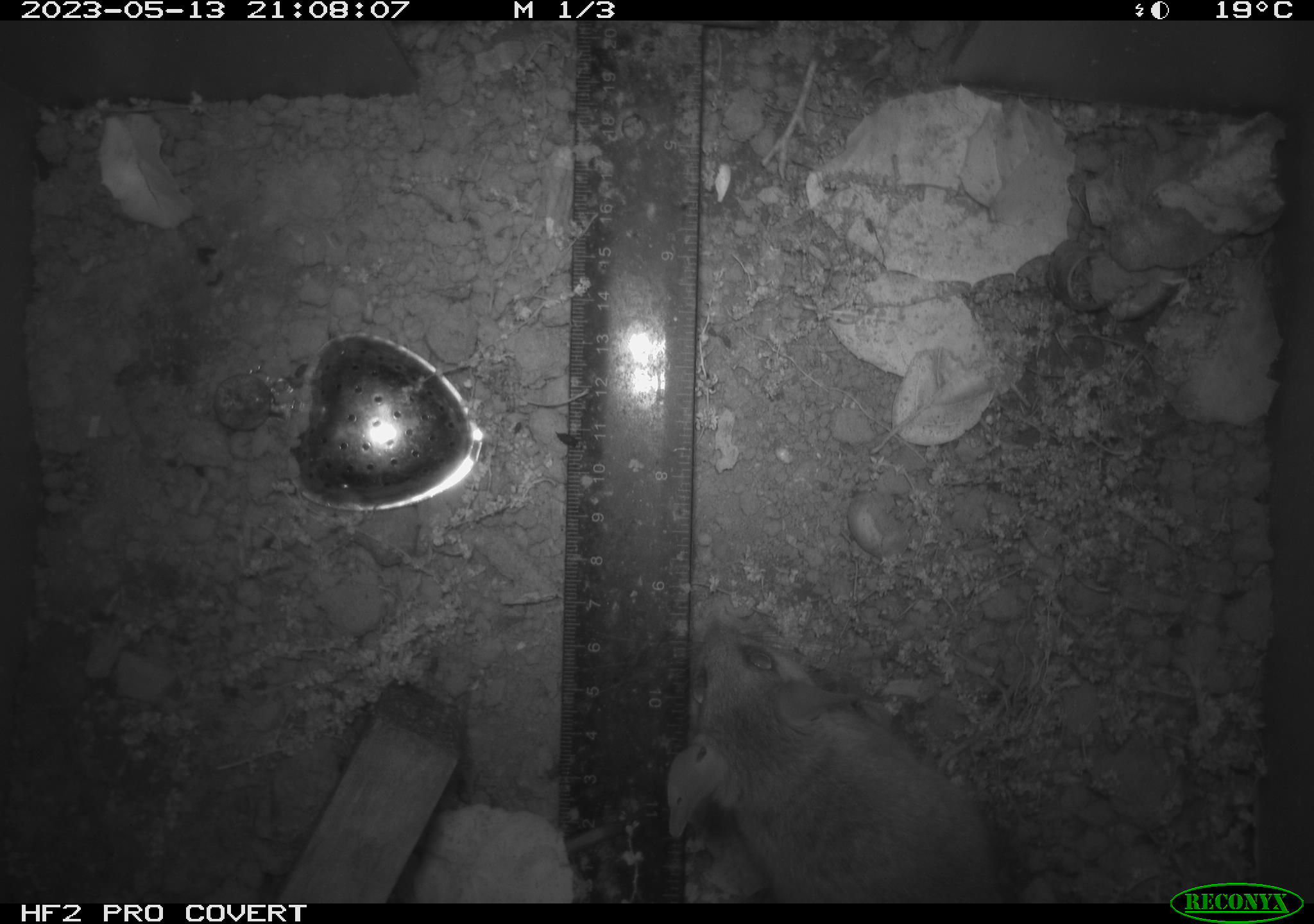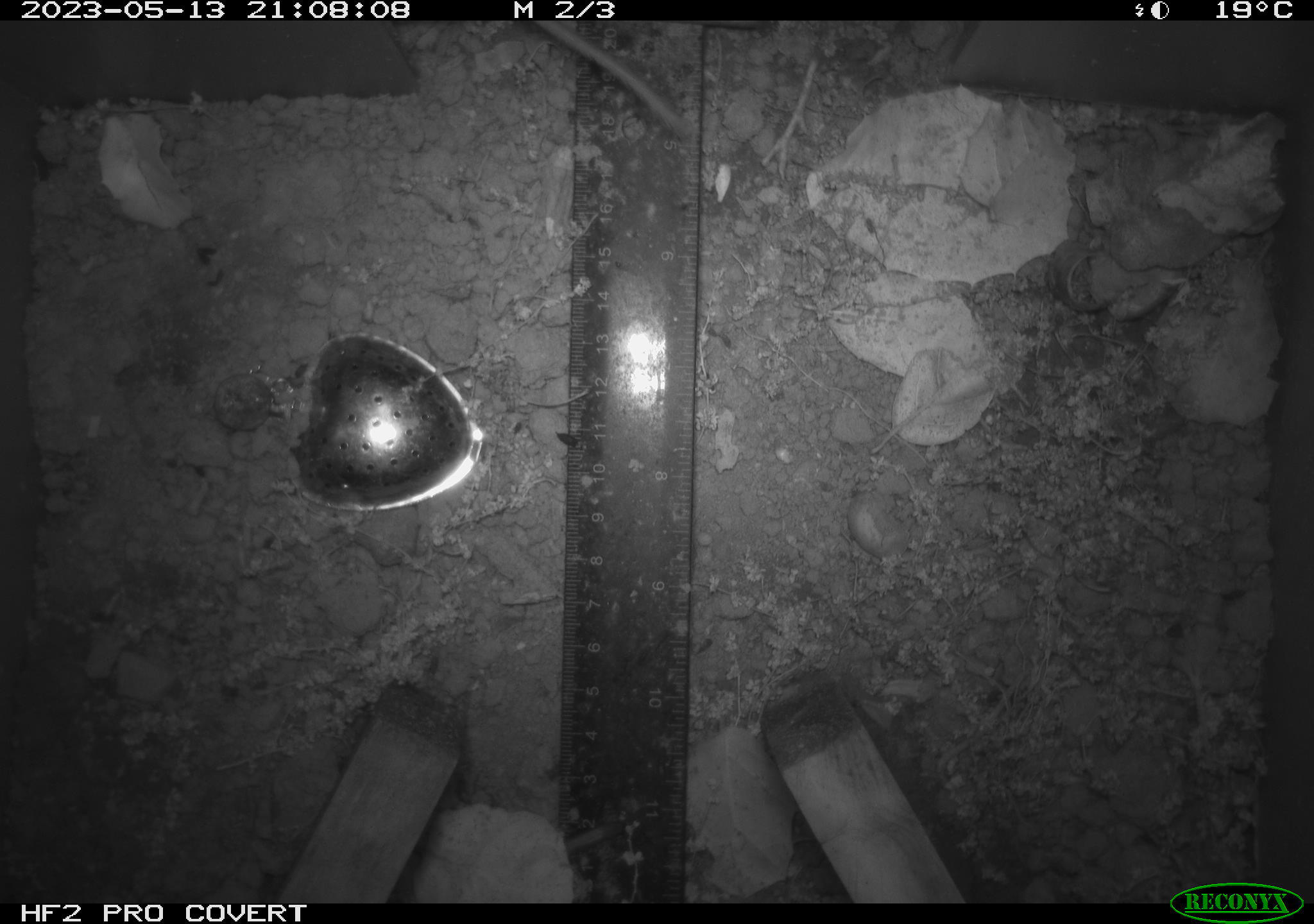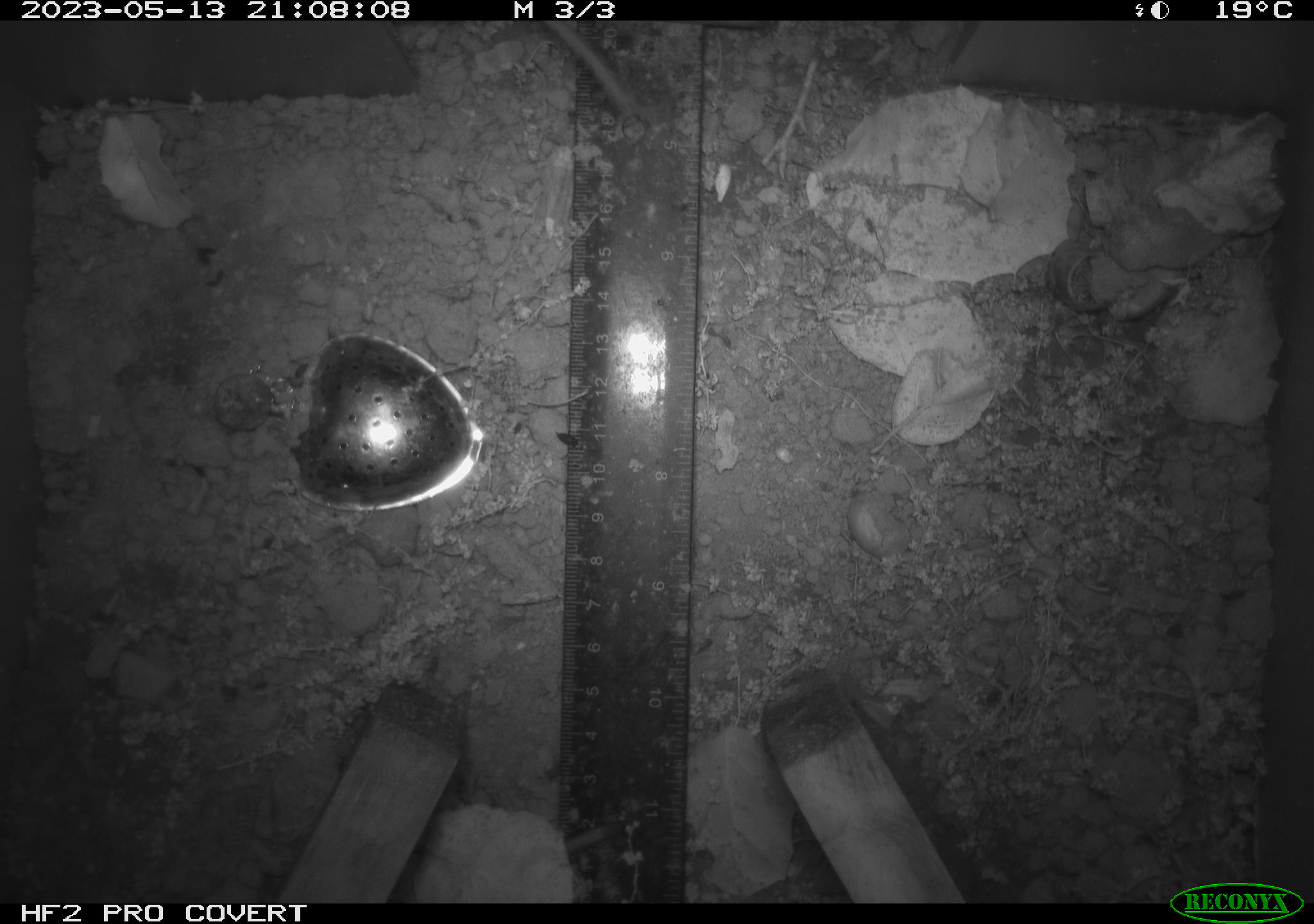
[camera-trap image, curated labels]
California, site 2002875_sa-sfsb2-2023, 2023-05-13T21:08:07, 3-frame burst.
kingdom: Animalia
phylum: Chordata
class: Mammalia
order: Rodentia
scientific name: Rodentia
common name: mouse species